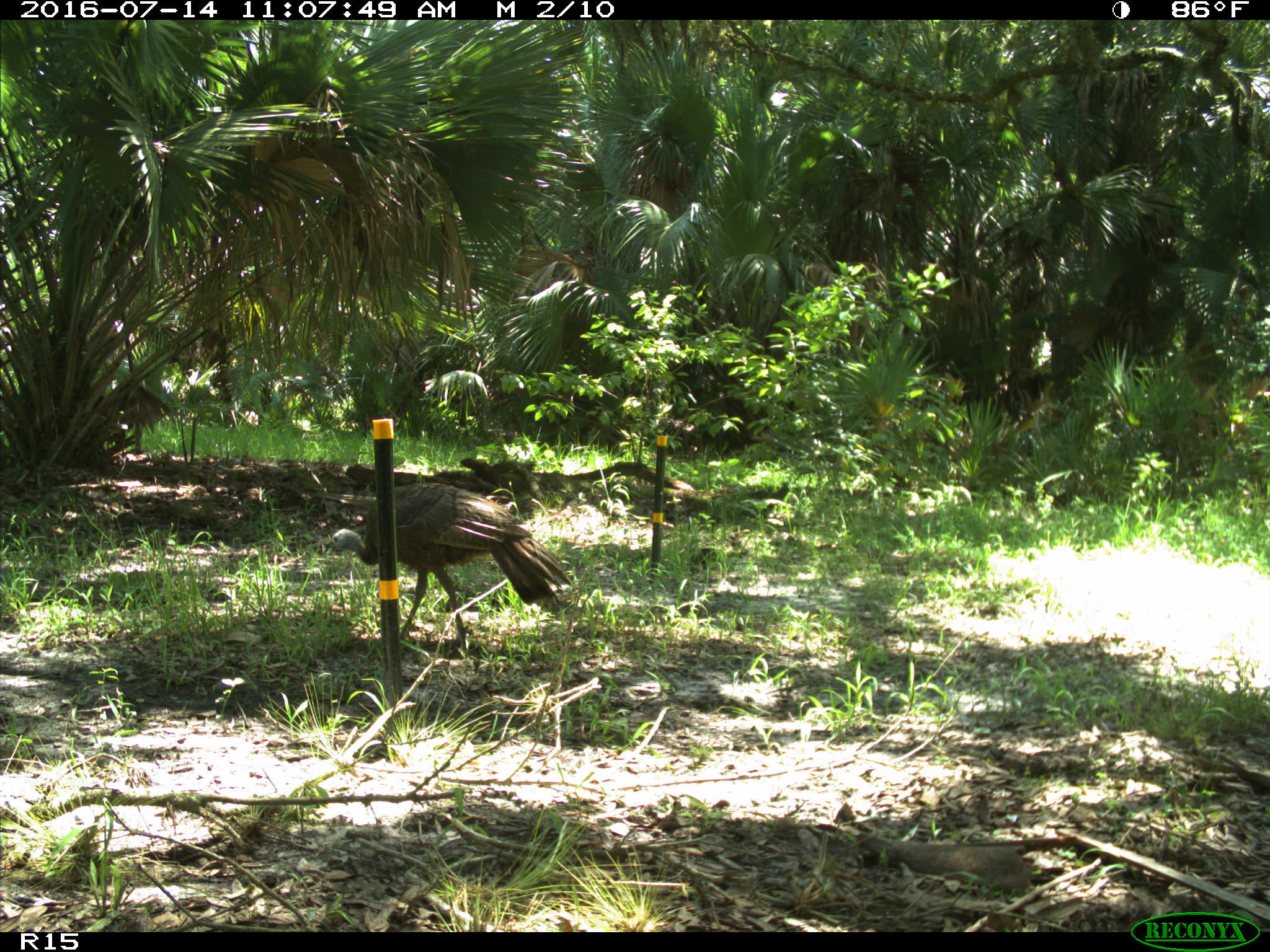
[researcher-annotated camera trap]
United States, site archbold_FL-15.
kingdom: Animalia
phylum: Chordata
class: Aves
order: Galliformes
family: Phasianidae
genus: Meleagris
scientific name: Meleagris gallopavo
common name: wild turkey